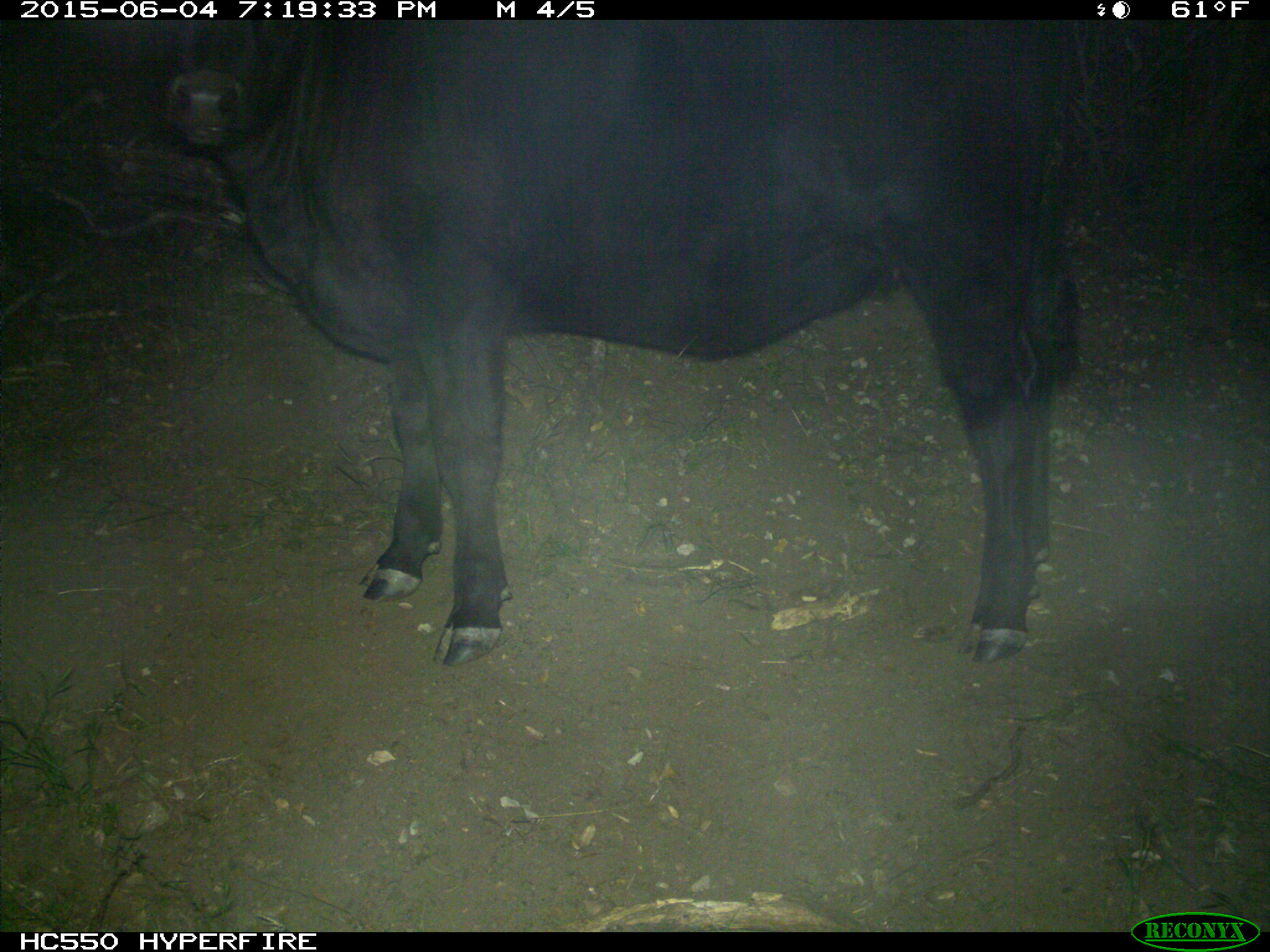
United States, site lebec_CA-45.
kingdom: Animalia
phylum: Chordata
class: Mammalia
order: Artiodactyla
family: Bovidae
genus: Bos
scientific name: Bos taurus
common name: domestic cow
Bos taurus (domestic cow).